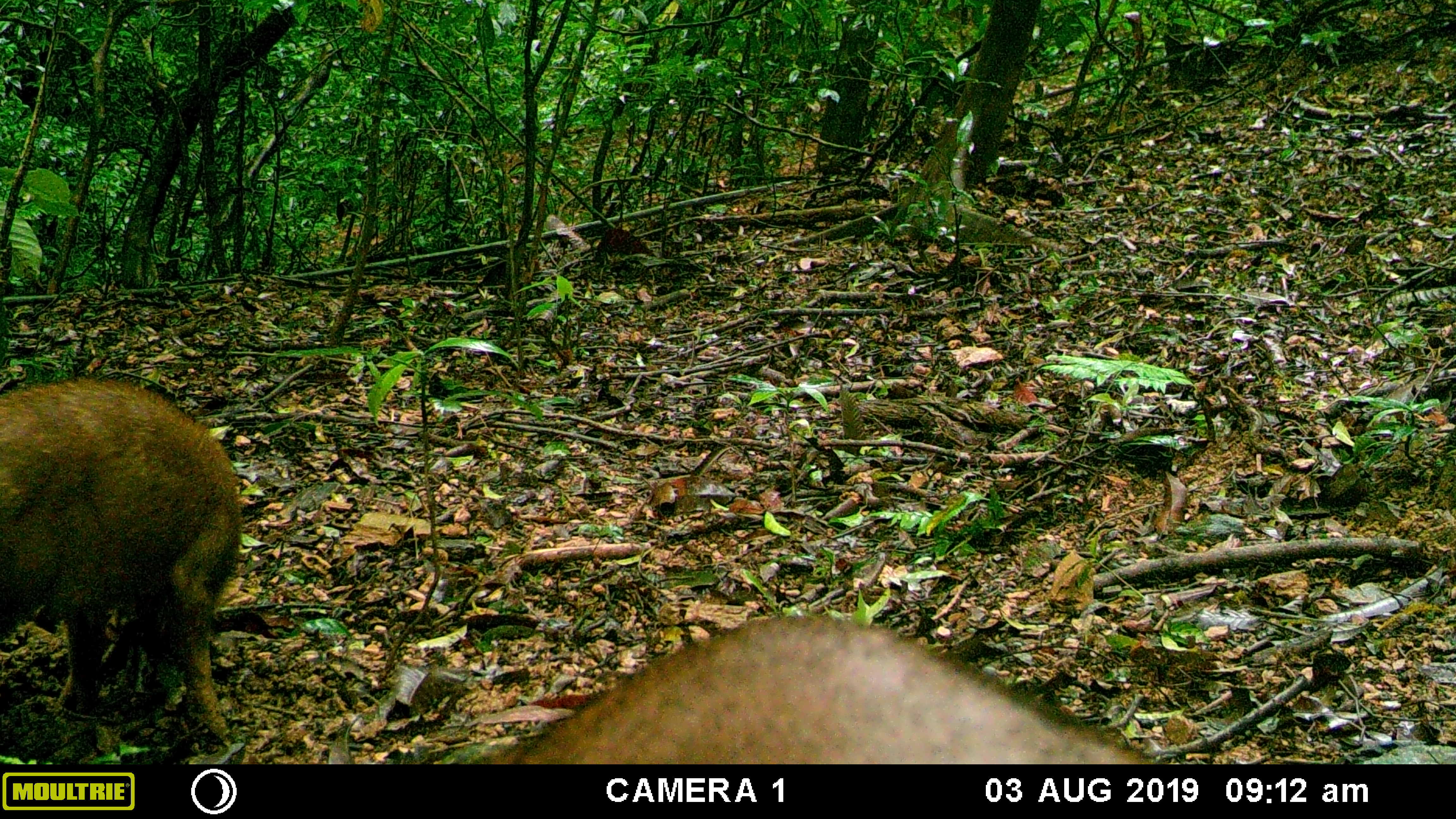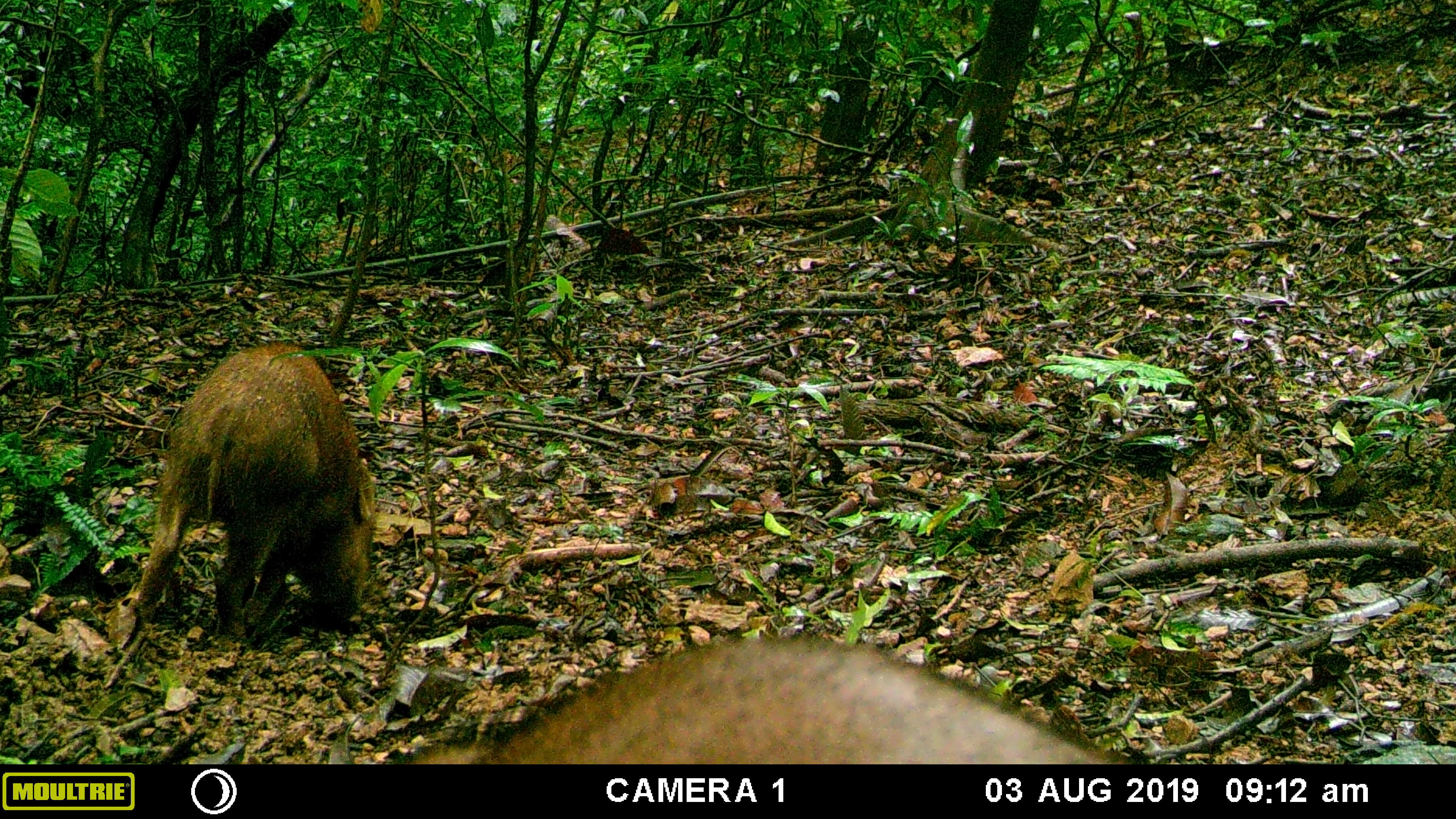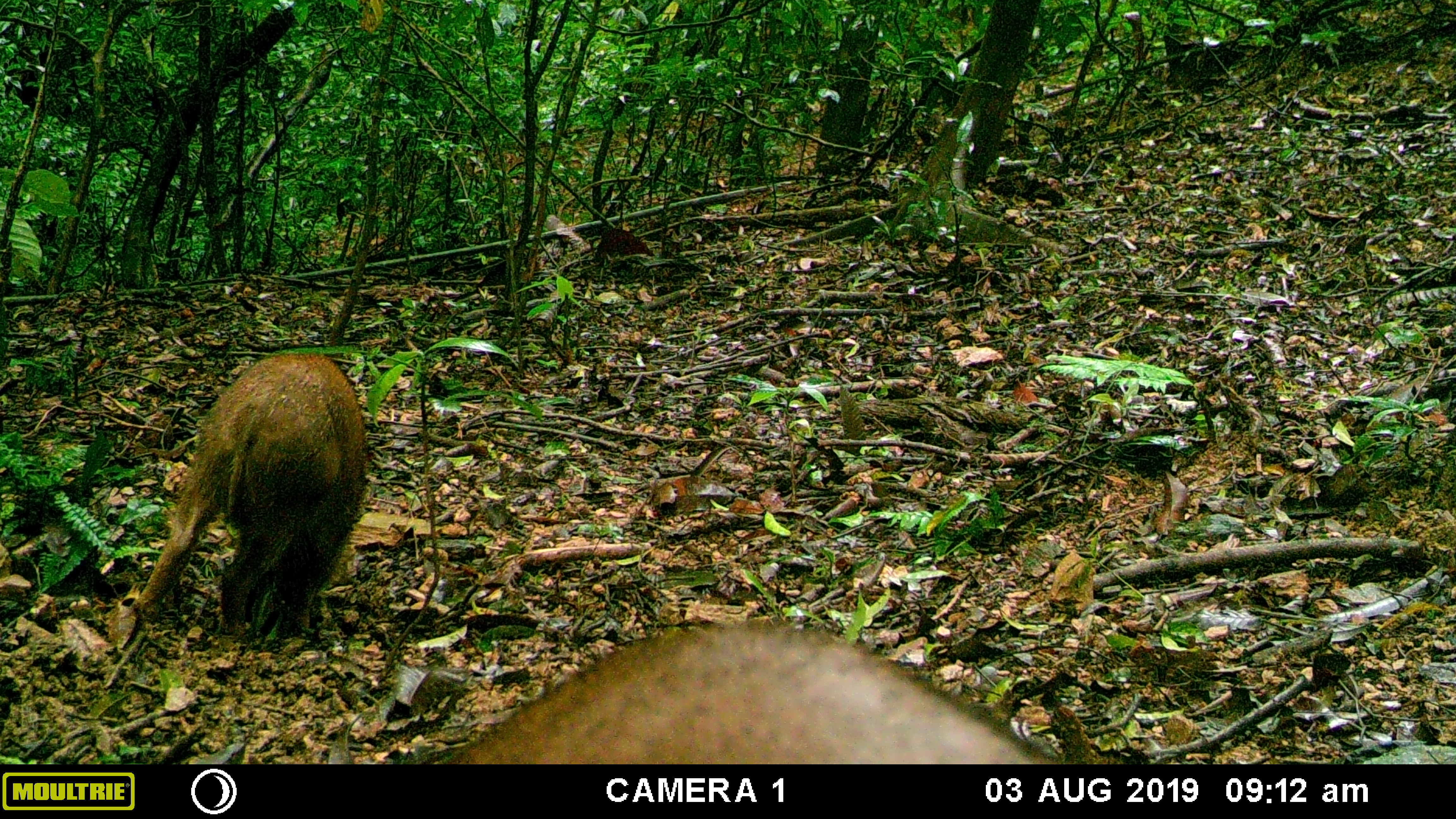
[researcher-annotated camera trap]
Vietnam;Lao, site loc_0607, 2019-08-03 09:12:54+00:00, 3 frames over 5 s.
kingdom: Animalia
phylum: Chordata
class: Mammalia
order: Artiodactyla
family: Suidae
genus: Sus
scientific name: Sus scrofa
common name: eurasian wild pig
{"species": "eurasian wild pig (Sus scrofa)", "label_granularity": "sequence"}